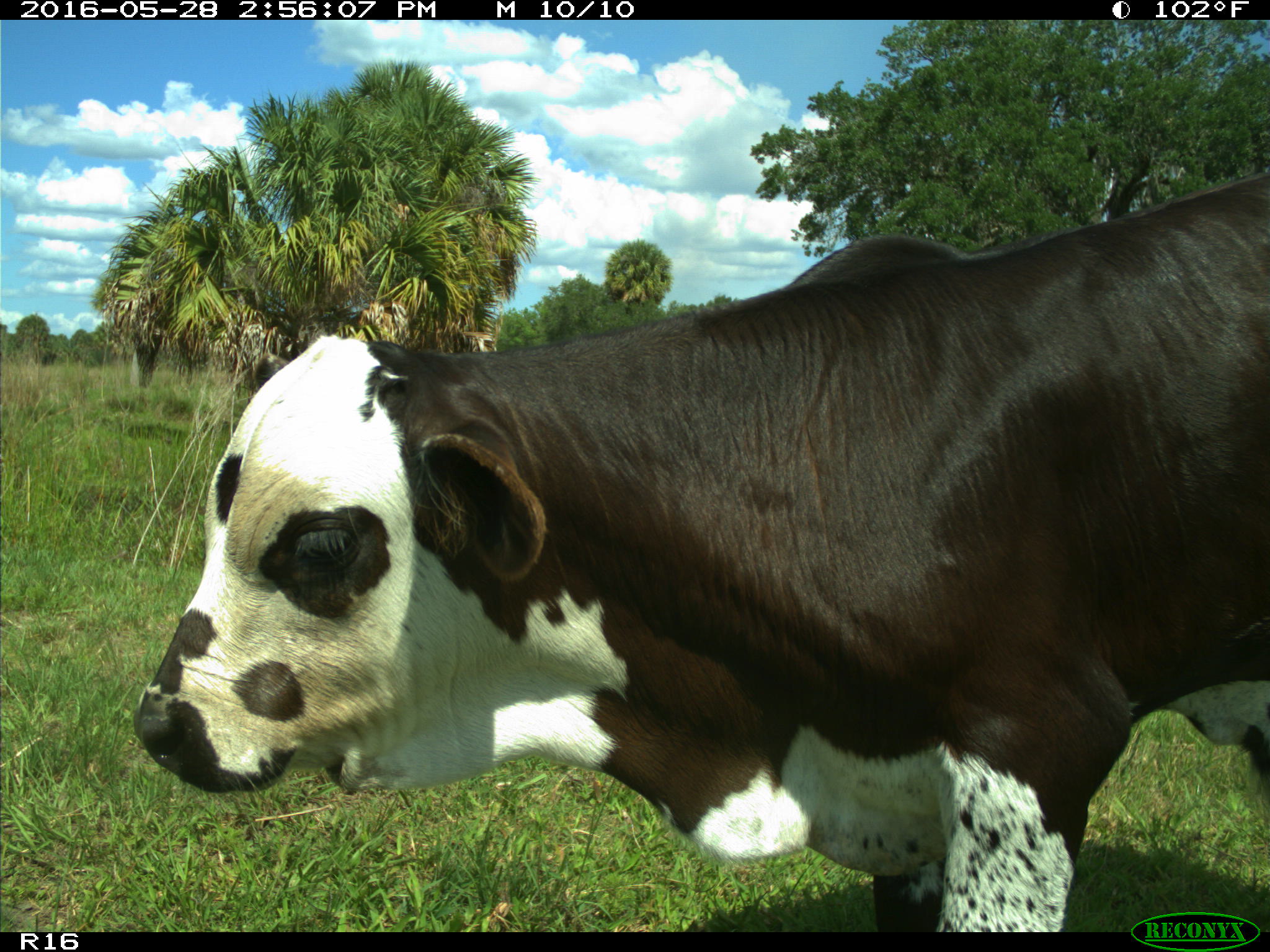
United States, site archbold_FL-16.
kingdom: Animalia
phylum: Chordata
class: Mammalia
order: Artiodactyla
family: Bovidae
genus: Bos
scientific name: Bos taurus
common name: domestic cow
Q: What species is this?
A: Bos taurus (domestic cow).